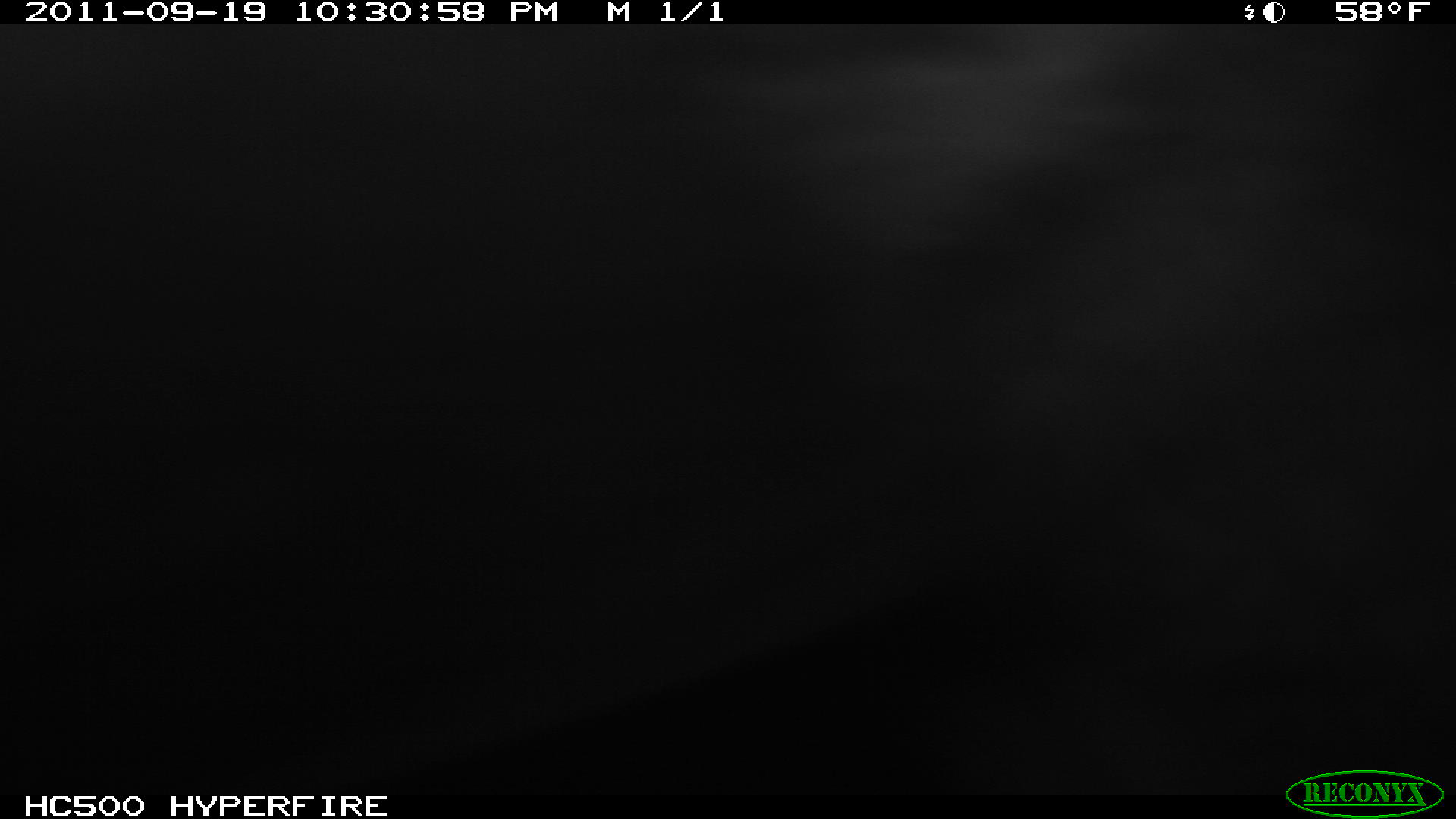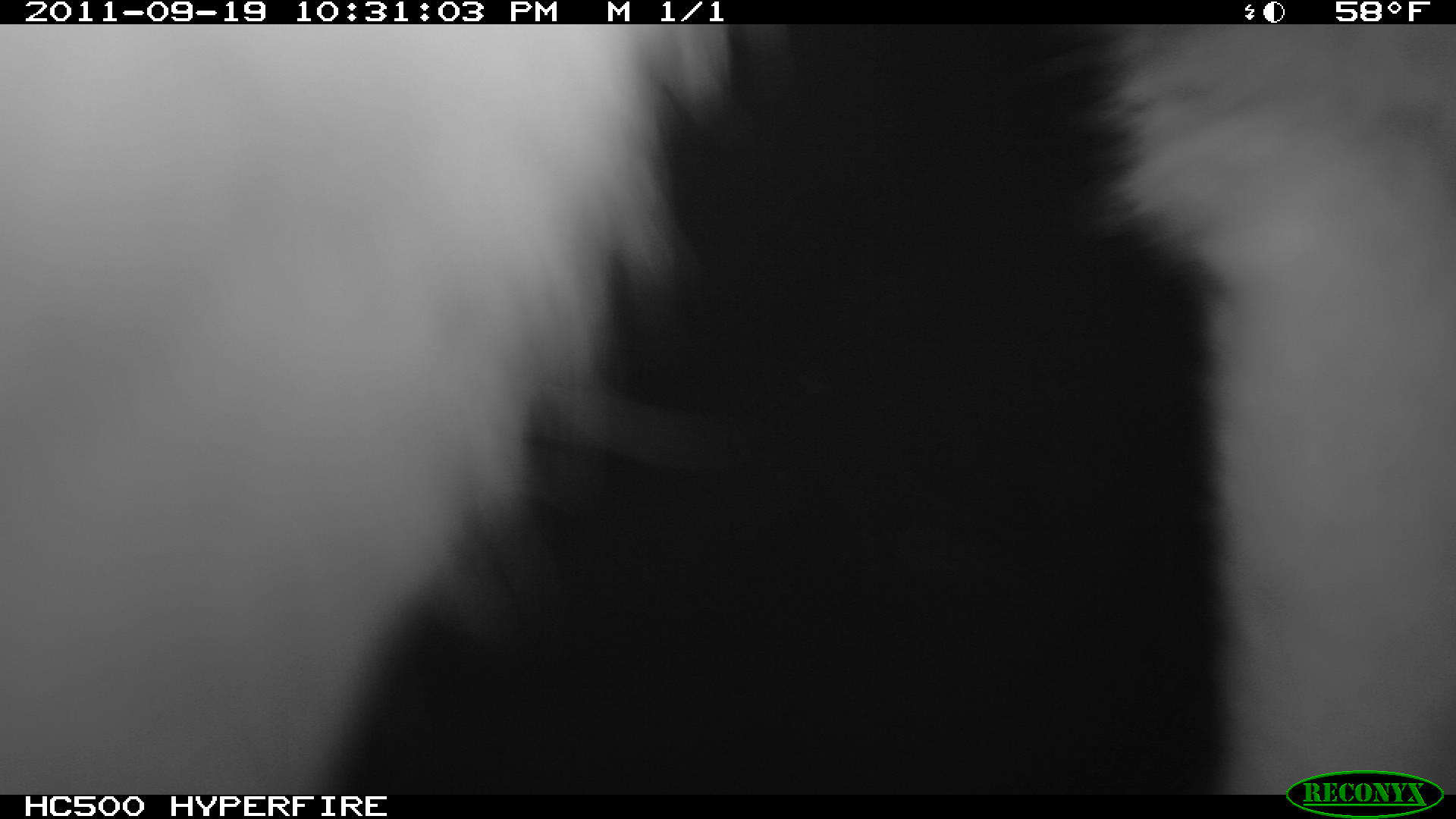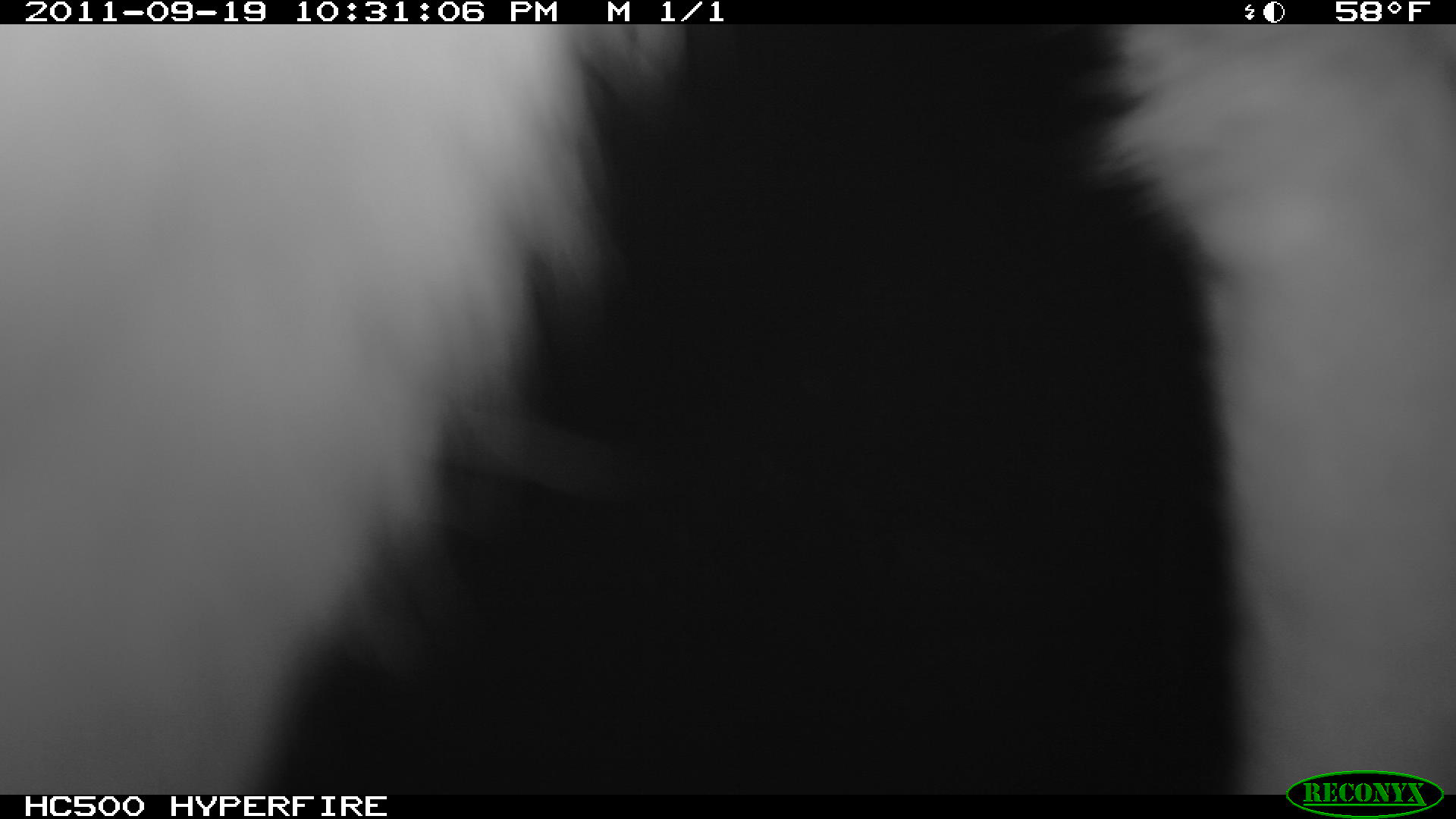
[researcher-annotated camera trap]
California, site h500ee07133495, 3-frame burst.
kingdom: Animalia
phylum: Chordata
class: Mammalia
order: Carnivora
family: Canidae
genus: Urocyon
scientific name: Urocyon littoralis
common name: island fox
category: fox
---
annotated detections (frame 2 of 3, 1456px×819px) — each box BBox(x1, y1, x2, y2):
fox: BBox(0, 24, 1455, 794)